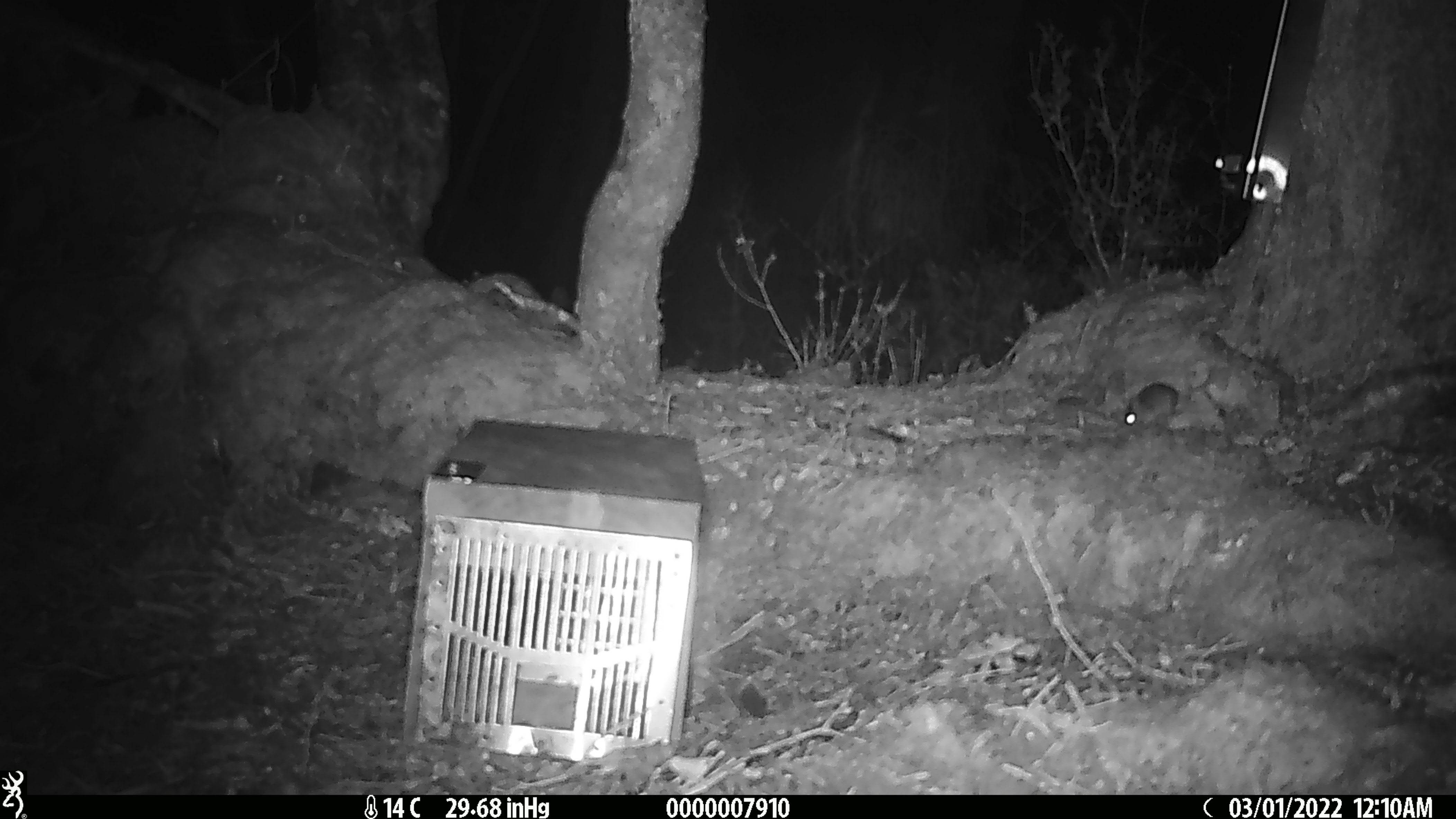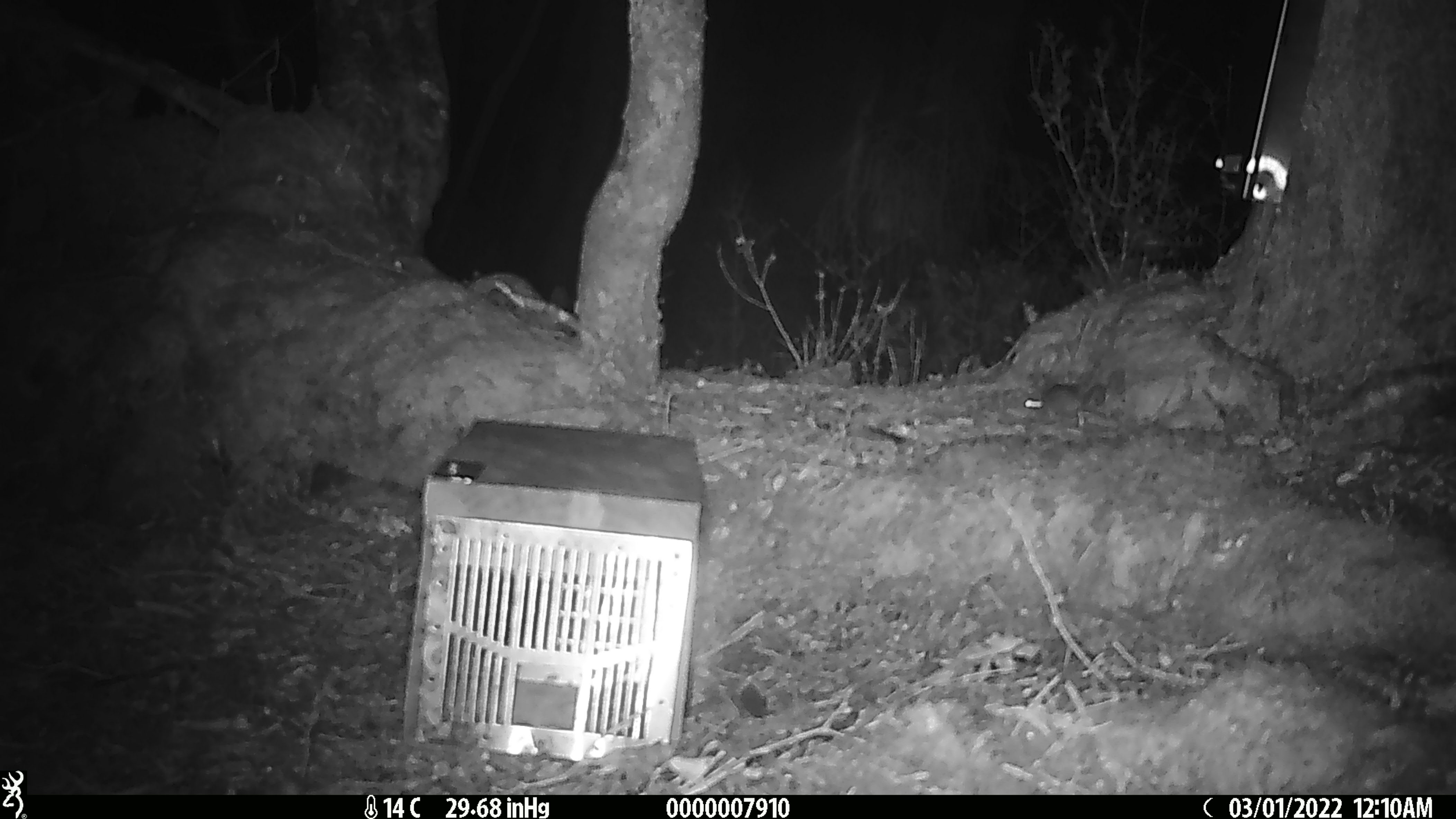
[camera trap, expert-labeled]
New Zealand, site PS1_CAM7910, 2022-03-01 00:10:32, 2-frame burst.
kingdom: Animalia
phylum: Chordata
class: Mammalia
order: Rodentia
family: Muridae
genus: Mus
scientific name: Mus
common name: mouse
Mouse (Mus).